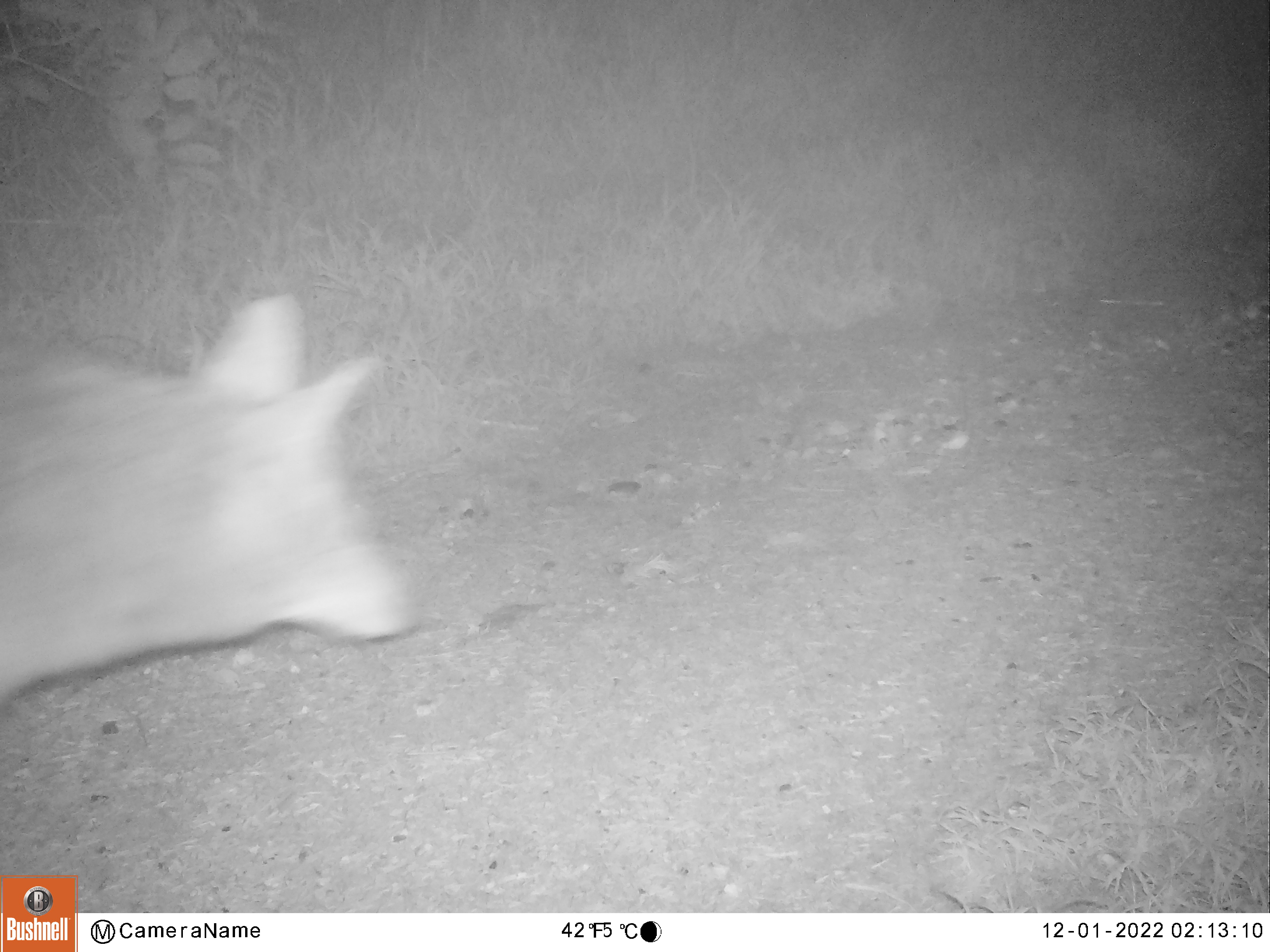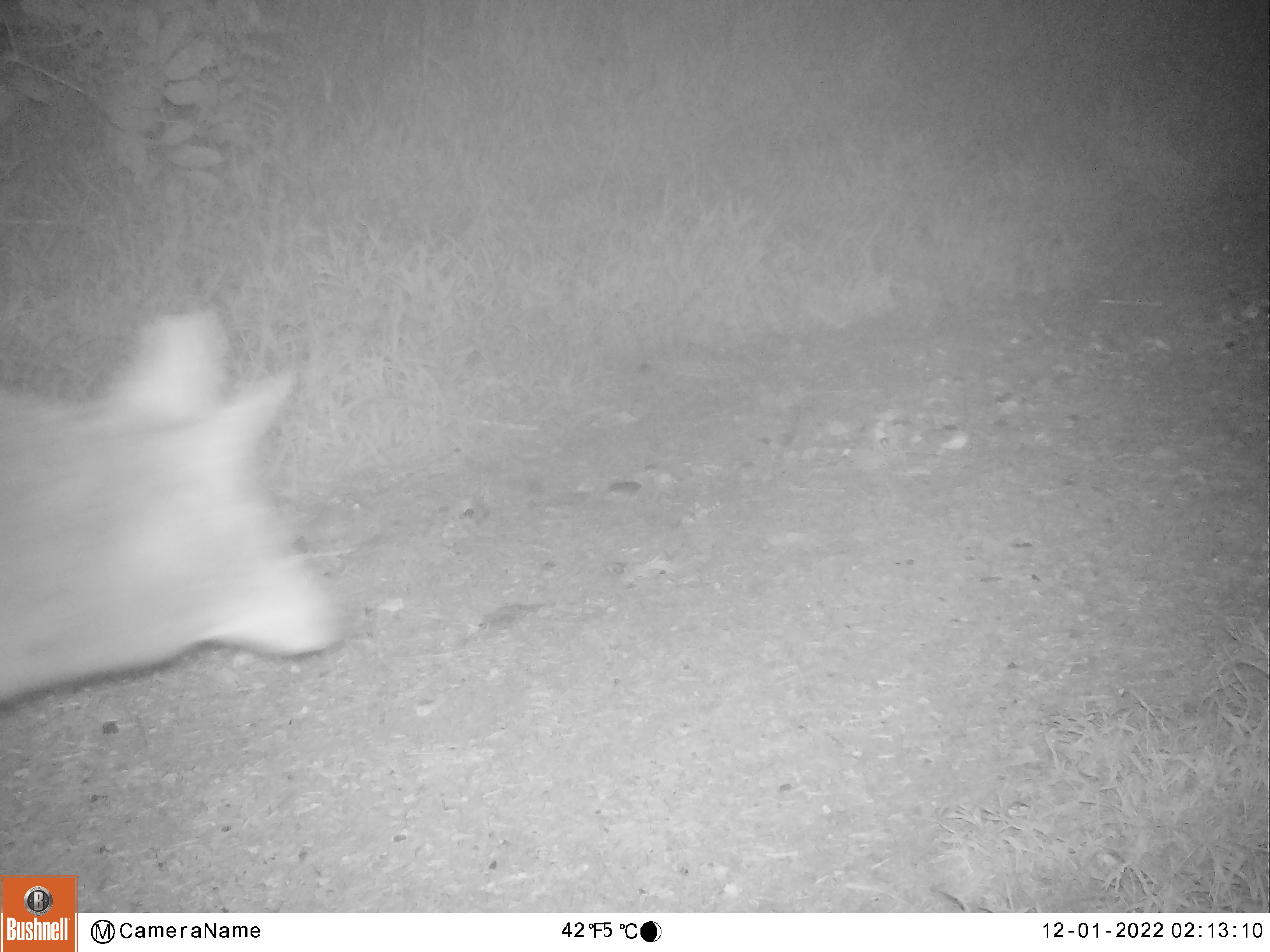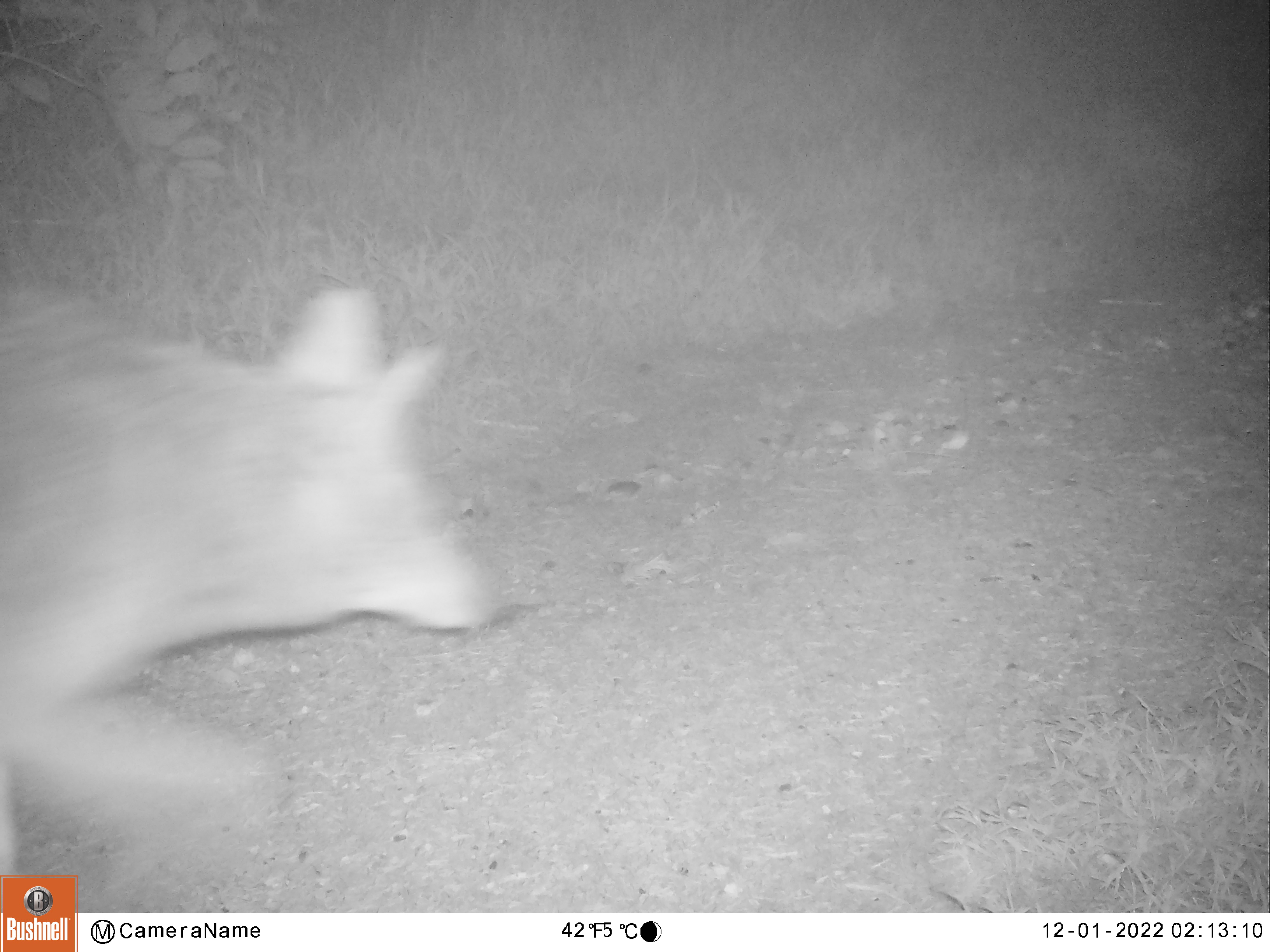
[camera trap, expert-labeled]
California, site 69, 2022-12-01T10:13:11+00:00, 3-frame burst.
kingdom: Animalia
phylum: Chordata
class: Mammalia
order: Carnivora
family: Canidae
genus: Canis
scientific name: Canis latrans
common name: coyote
Coyote (Canis latrans).